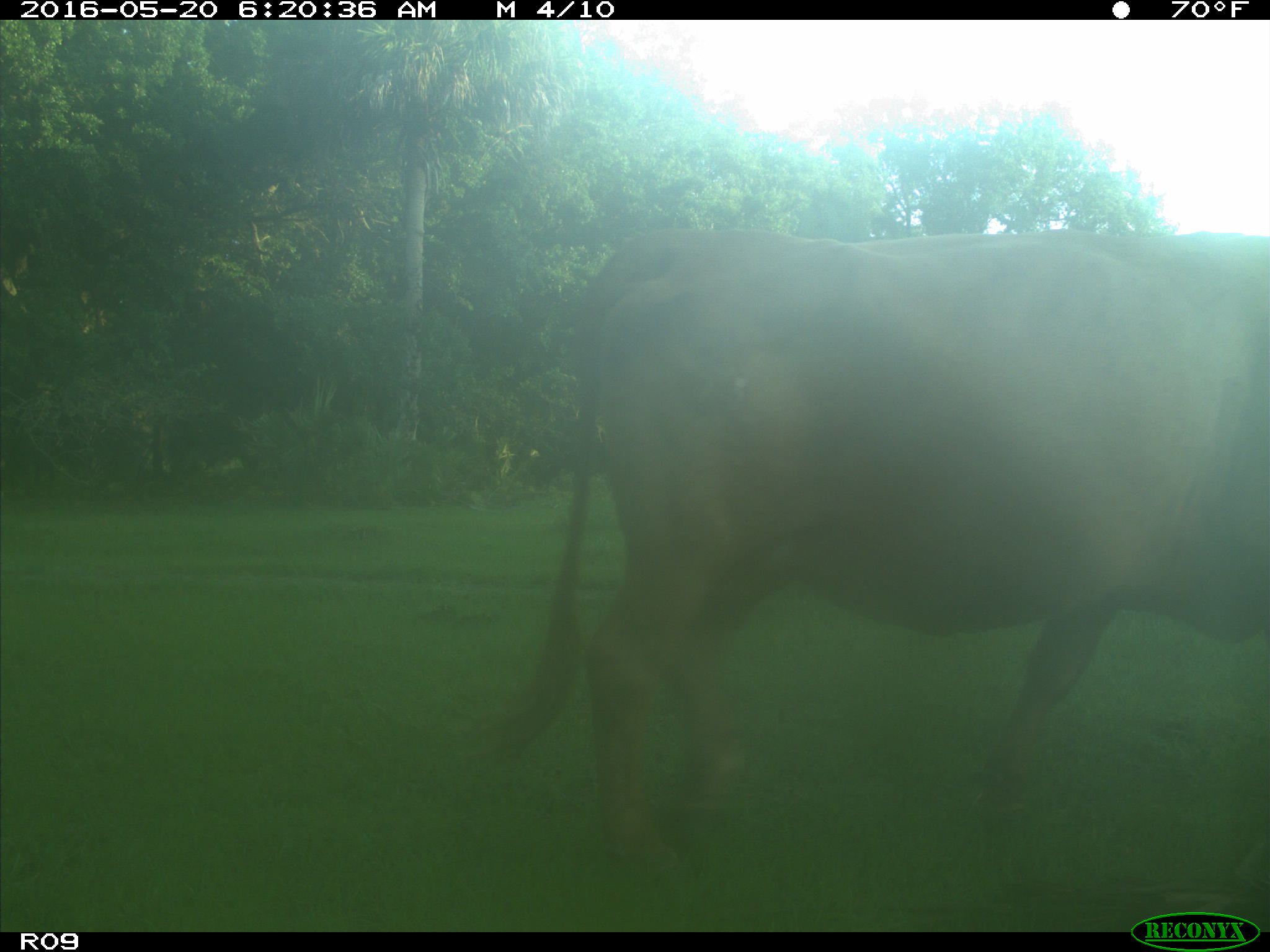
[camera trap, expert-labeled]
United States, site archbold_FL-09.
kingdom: Animalia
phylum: Chordata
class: Mammalia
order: Artiodactyla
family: Bovidae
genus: Bos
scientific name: Bos taurus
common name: domestic cow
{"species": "Bos taurus (domestic cow)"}